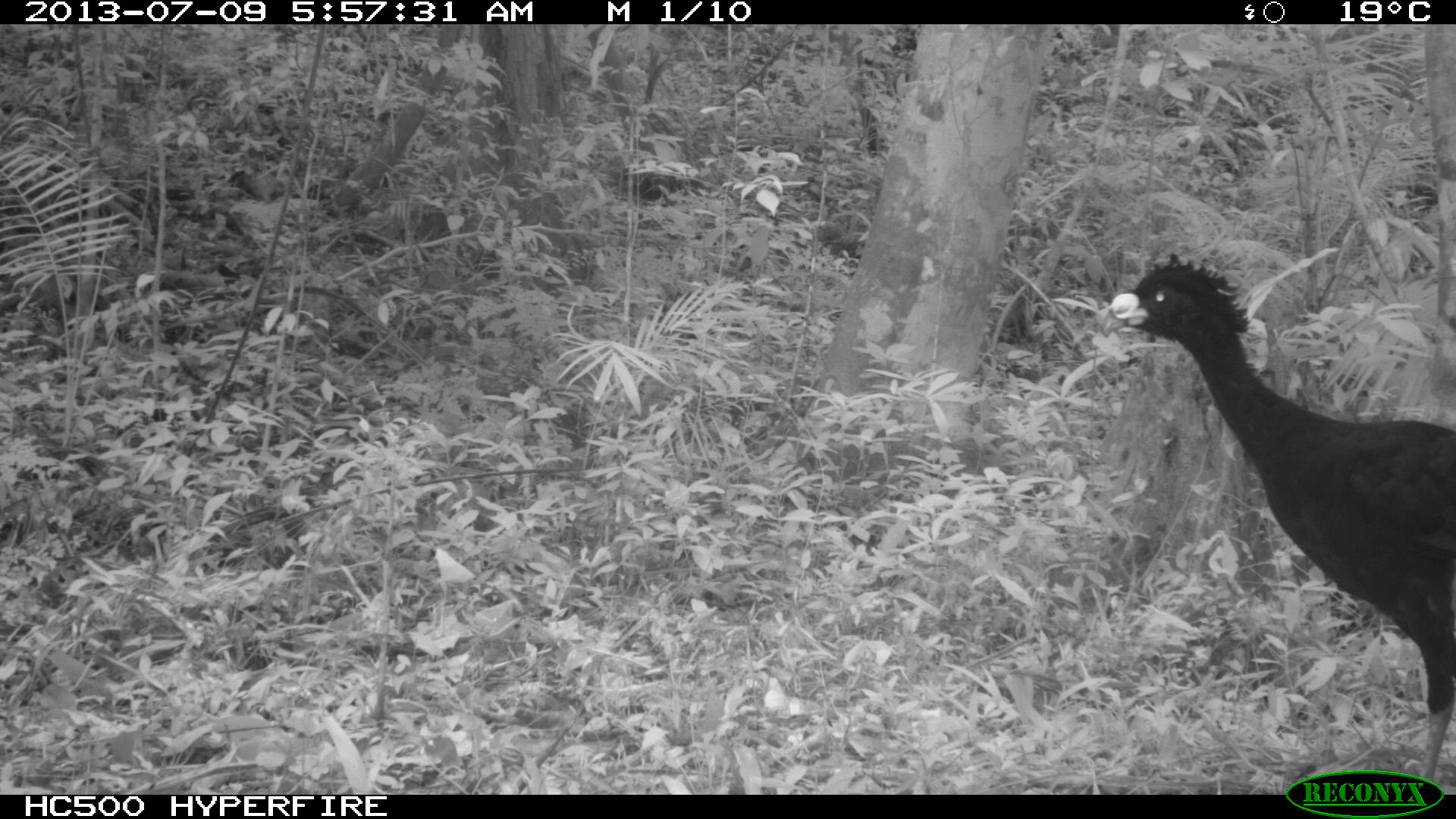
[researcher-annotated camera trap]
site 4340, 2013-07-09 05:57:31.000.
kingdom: Animalia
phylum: Chordata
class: Aves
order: Galliformes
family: Cracidae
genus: Crax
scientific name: Crax rubra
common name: great curassow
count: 1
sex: male